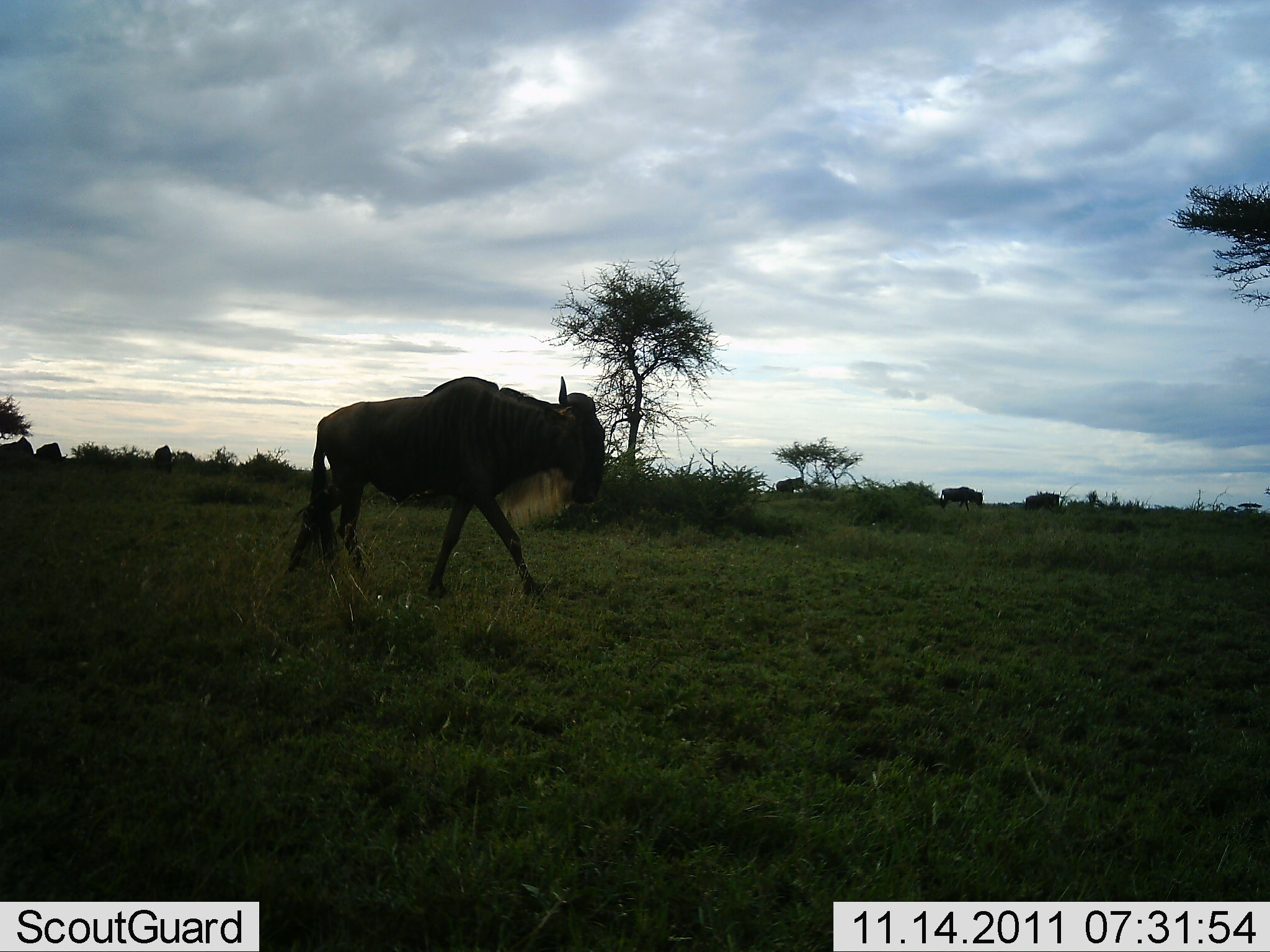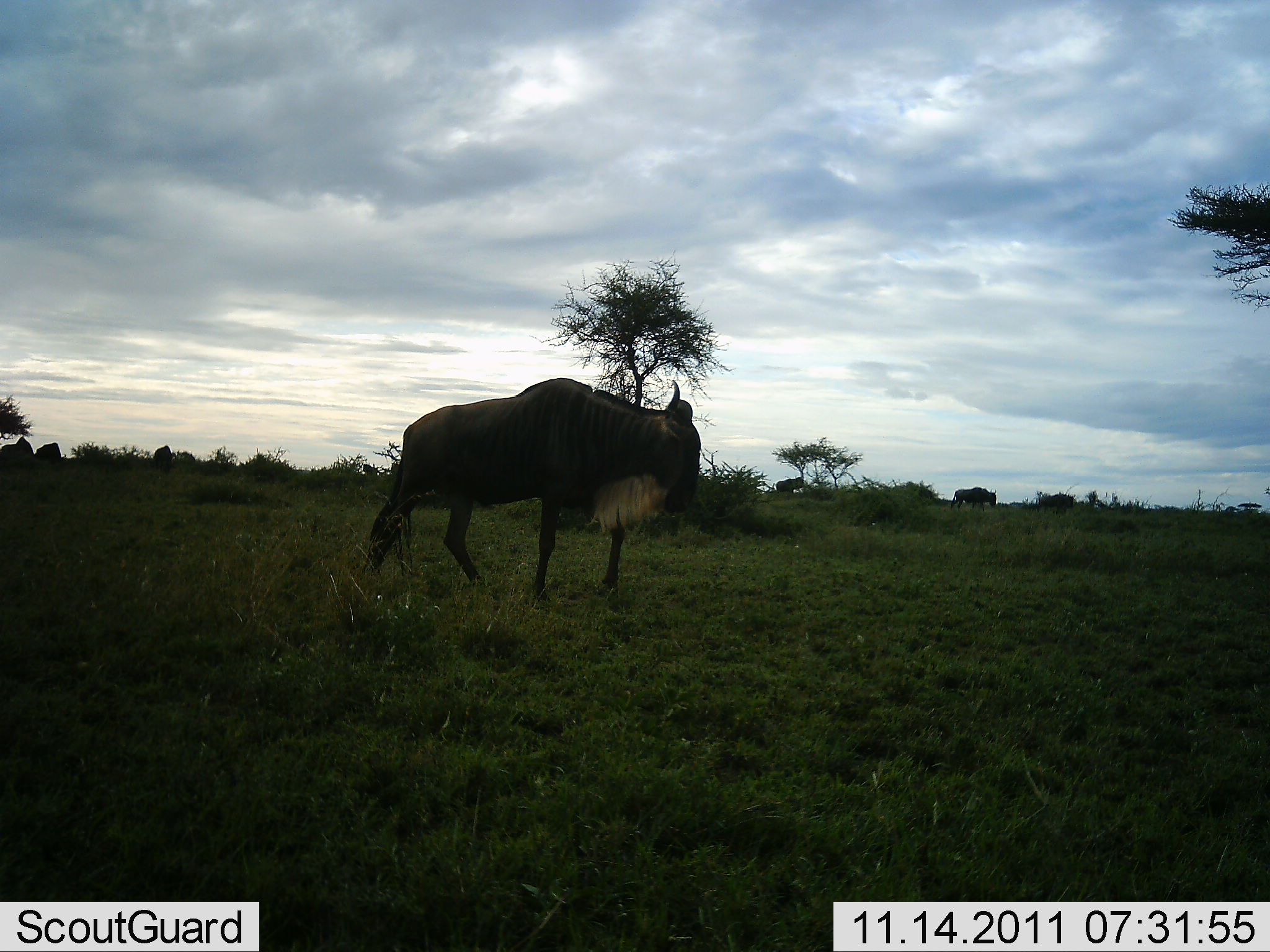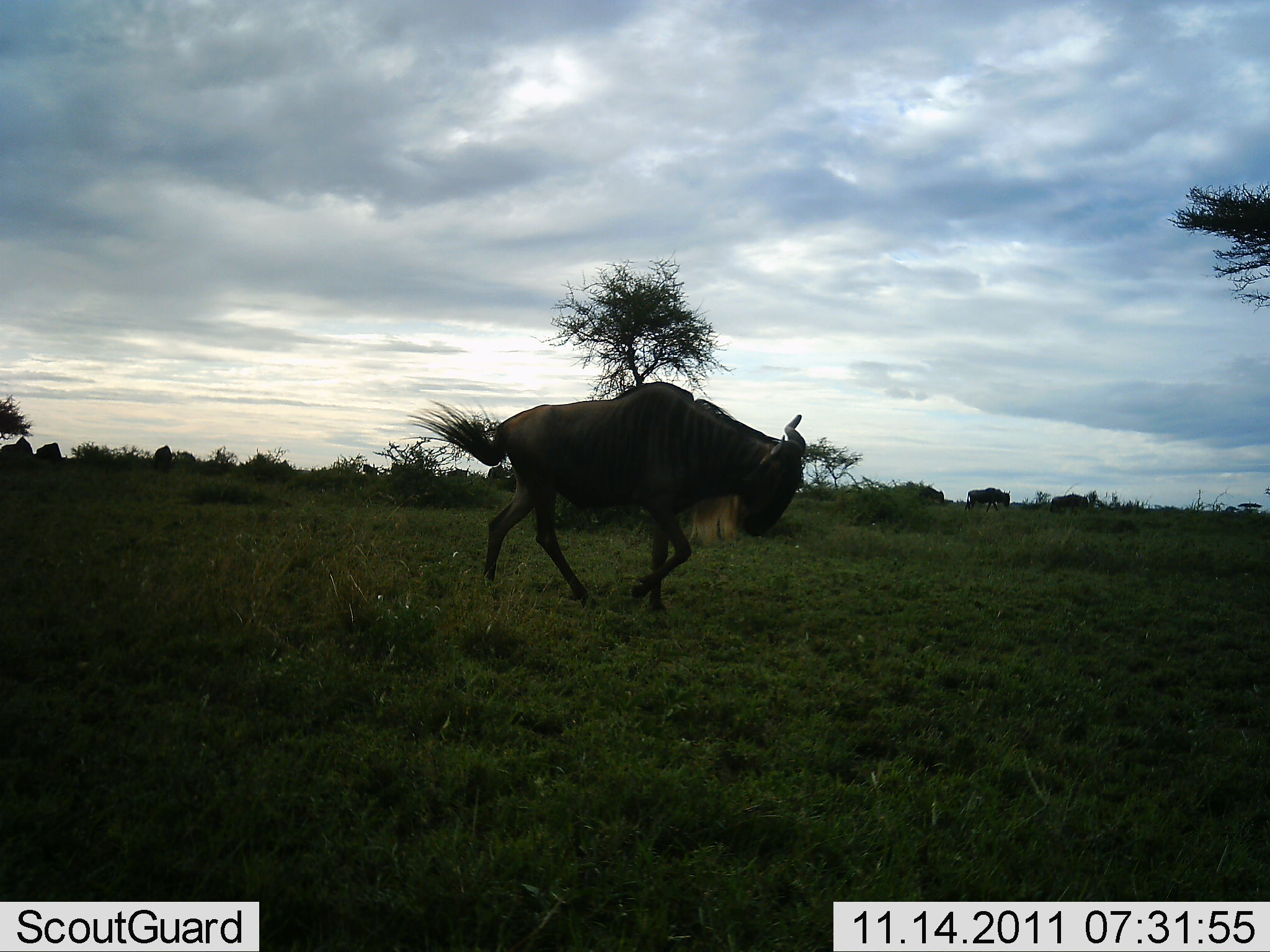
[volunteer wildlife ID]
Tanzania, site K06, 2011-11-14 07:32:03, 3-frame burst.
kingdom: Animalia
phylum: Chordata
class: Mammalia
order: Artiodactyla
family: Bovidae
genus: Connochaetes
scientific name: Connochaetes taurinus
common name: blue wildebeest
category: wildebeest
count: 3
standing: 14%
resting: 0%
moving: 93%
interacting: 0%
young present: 0%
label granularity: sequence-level